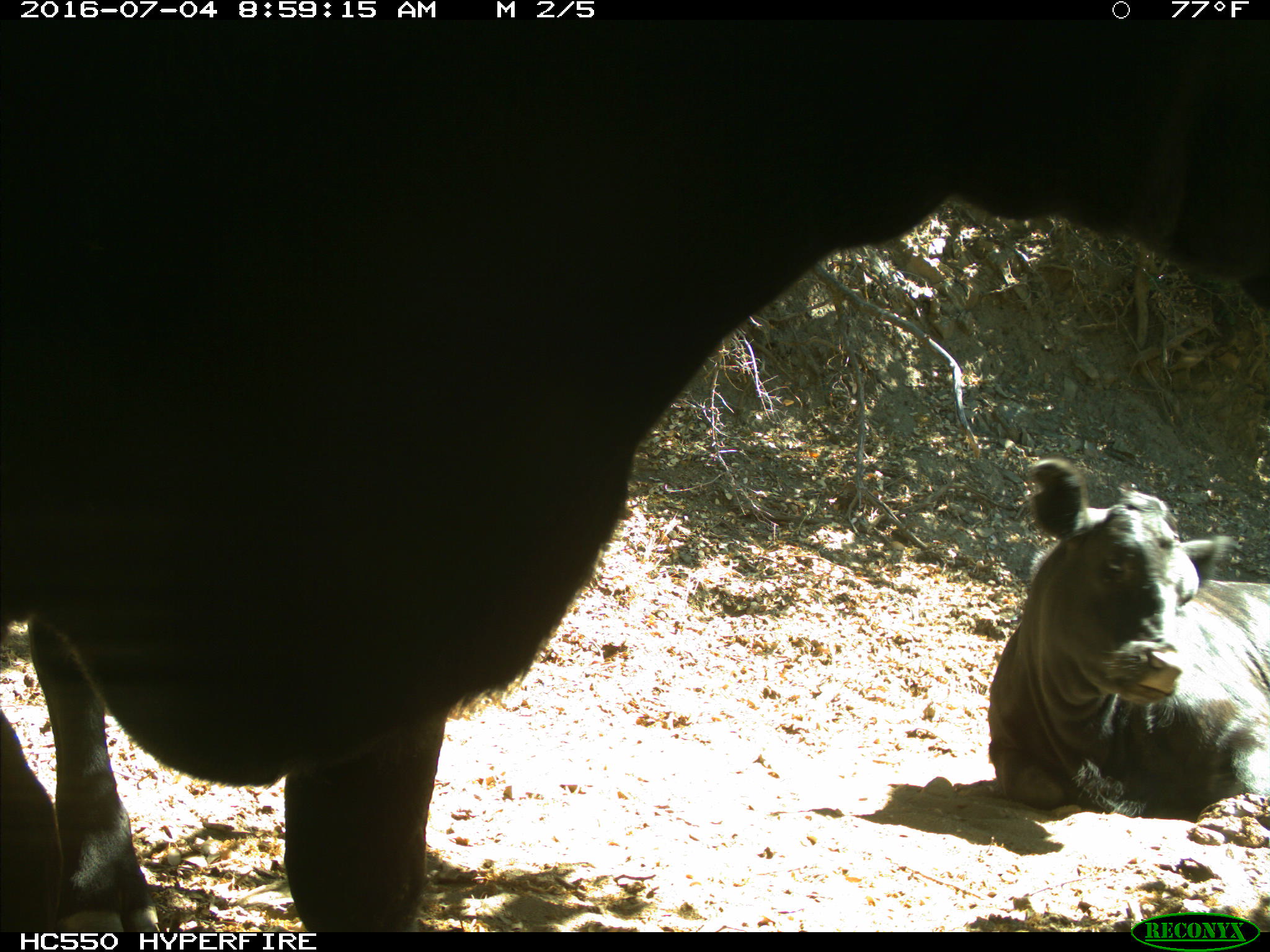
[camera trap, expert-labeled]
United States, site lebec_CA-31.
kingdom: Animalia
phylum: Chordata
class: Mammalia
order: Artiodactyla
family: Bovidae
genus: Bos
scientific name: Bos taurus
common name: domestic cow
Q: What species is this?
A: Bos taurus (domestic cow).